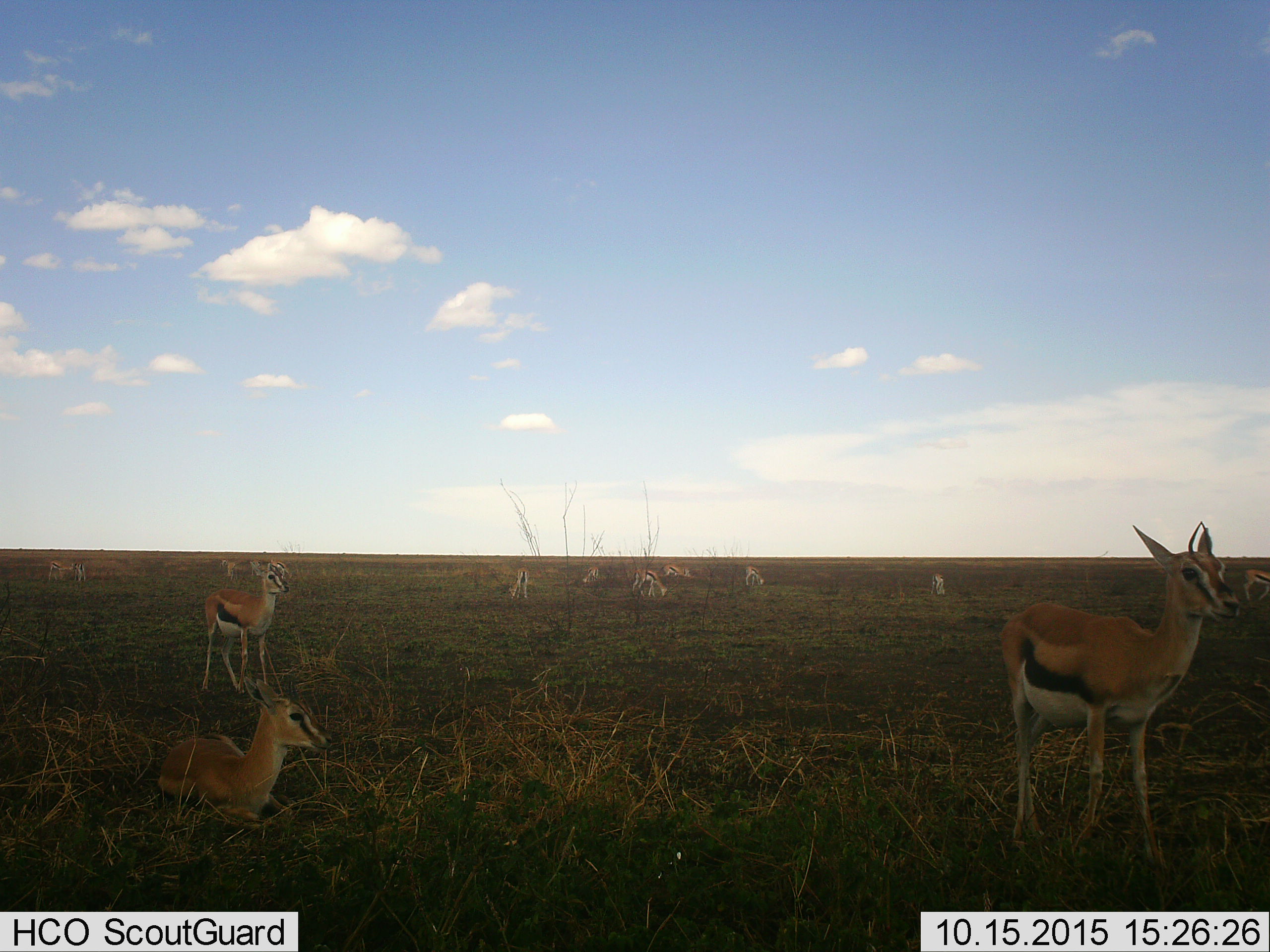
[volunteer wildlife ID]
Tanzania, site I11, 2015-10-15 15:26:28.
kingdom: Animalia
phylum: Chordata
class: Mammalia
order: Artiodactyla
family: Bovidae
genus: Eudorcas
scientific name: Eudorcas thomsonii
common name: thomson's gazelle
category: gazellethomsons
Gazellethomsons (thomson's gazelle) (Eudorcas thomsonii), count 11-50. Behavior (volunteer vote fractions): standing 89%, resting 78%, moving 11%, interacting 11%. Young present (vote fraction): 22%. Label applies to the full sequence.